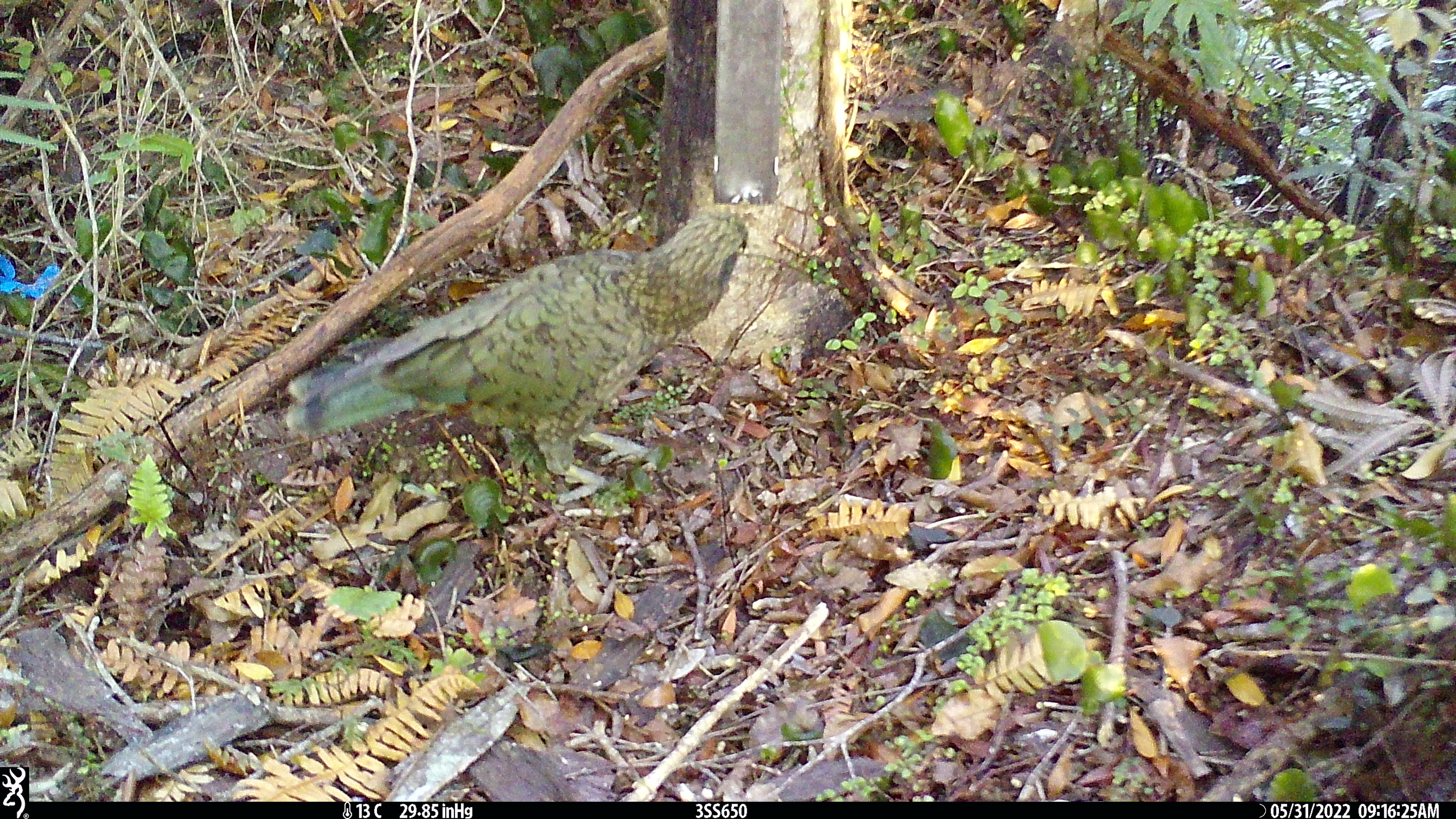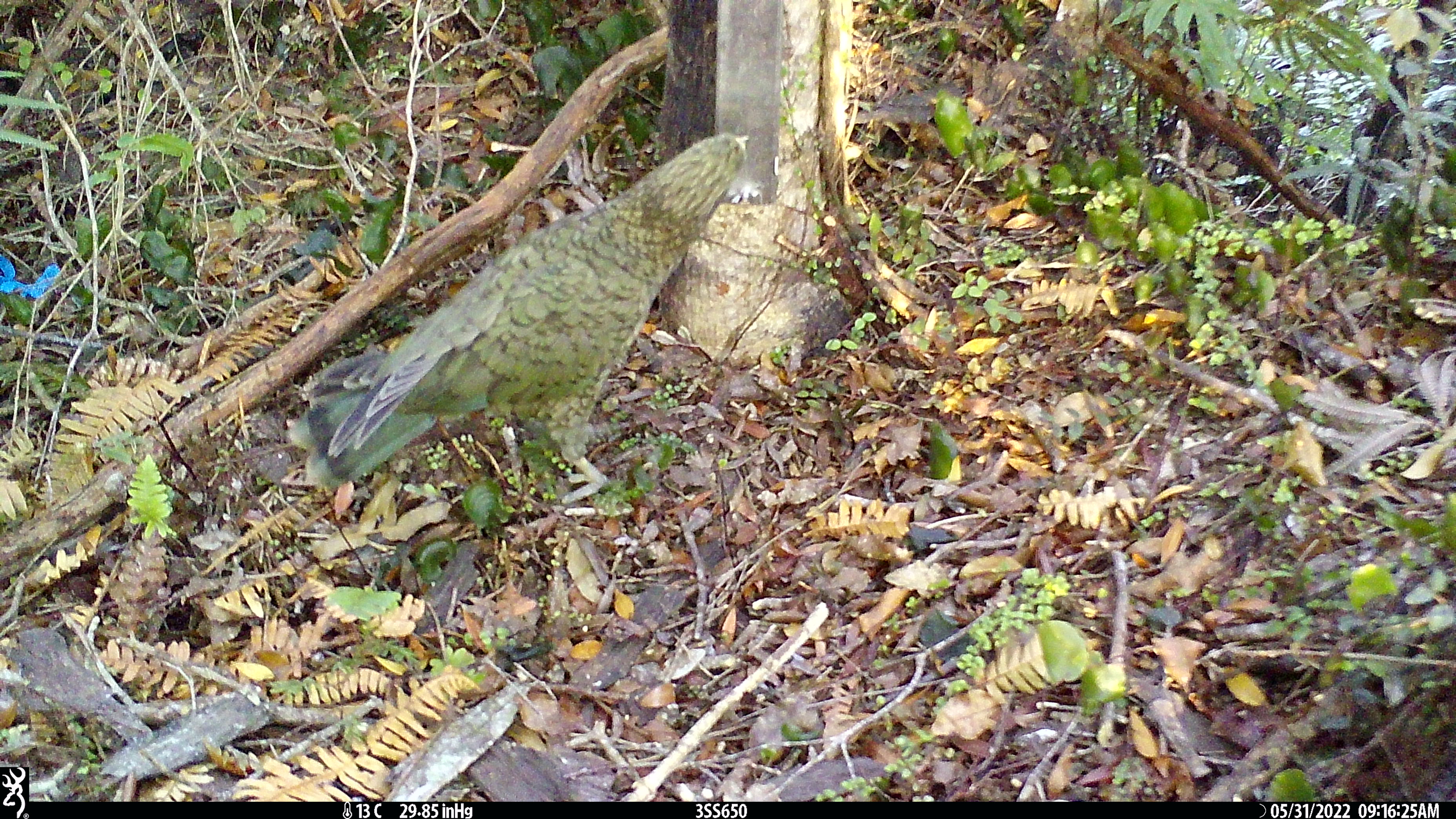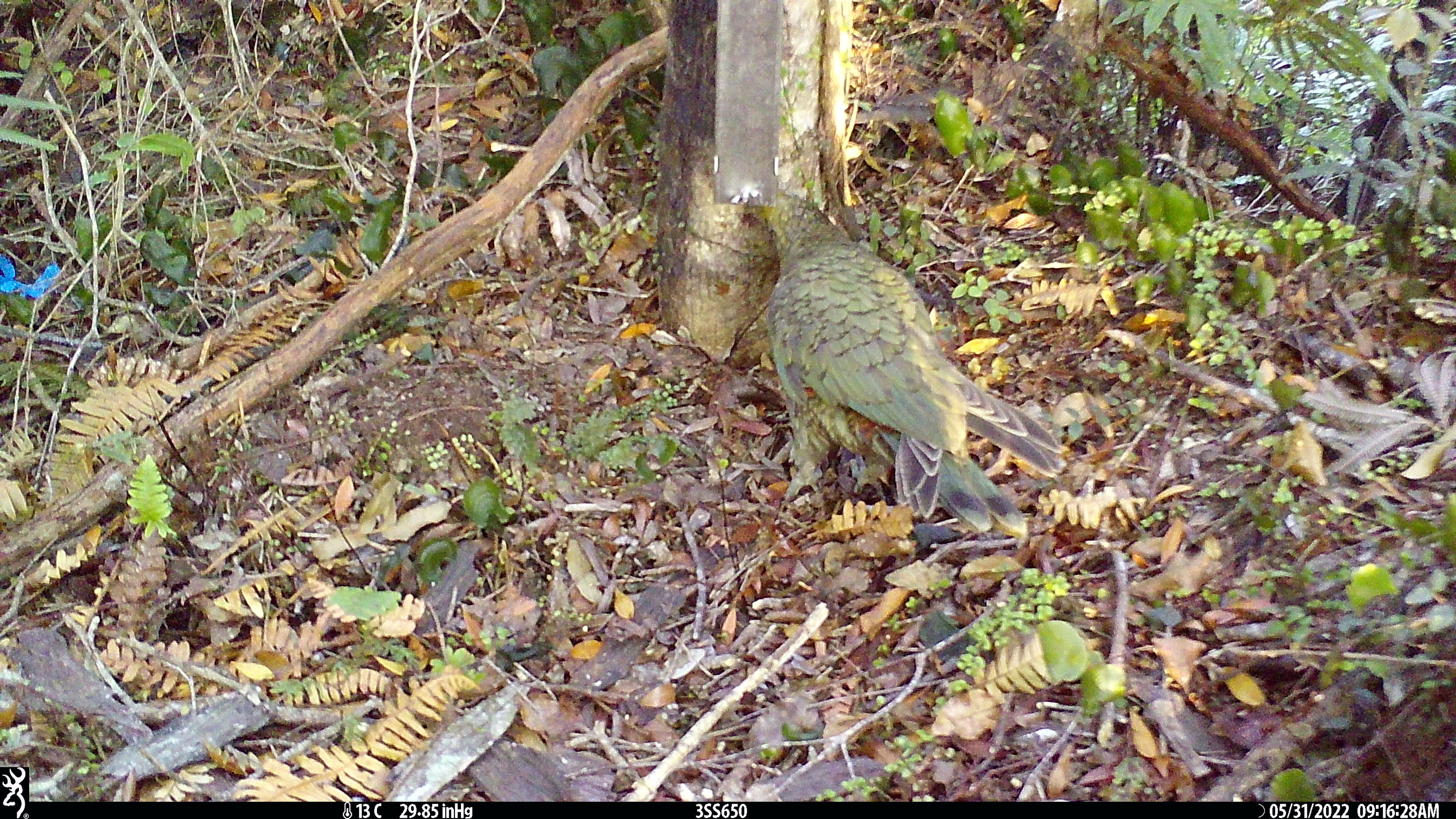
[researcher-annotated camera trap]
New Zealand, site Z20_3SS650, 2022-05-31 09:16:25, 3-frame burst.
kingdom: Animalia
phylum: Chordata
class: Aves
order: Psittaciformes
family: Strigopidae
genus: Nestor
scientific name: Nestor notabilis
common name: kea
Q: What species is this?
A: Kea (Nestor notabilis).